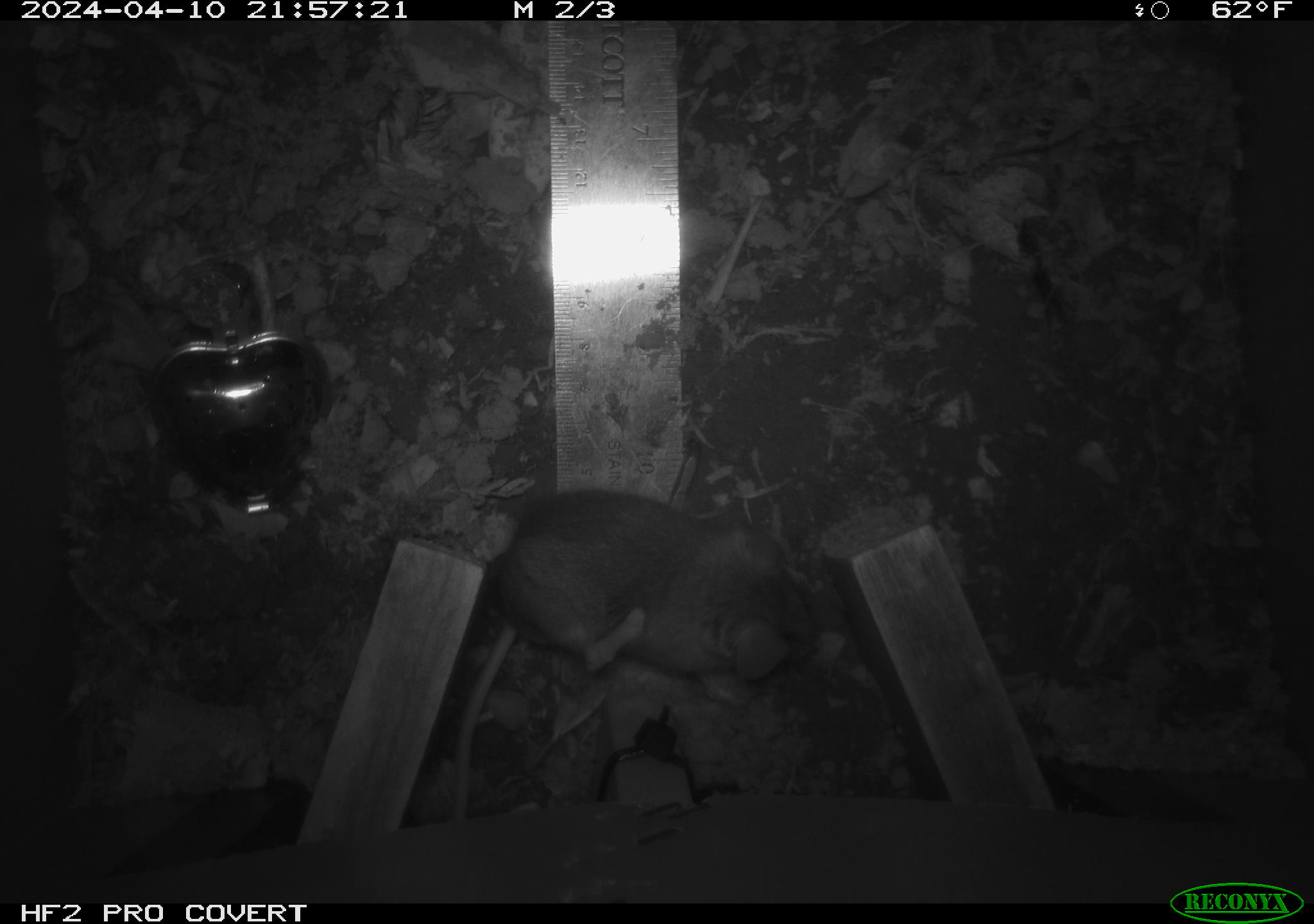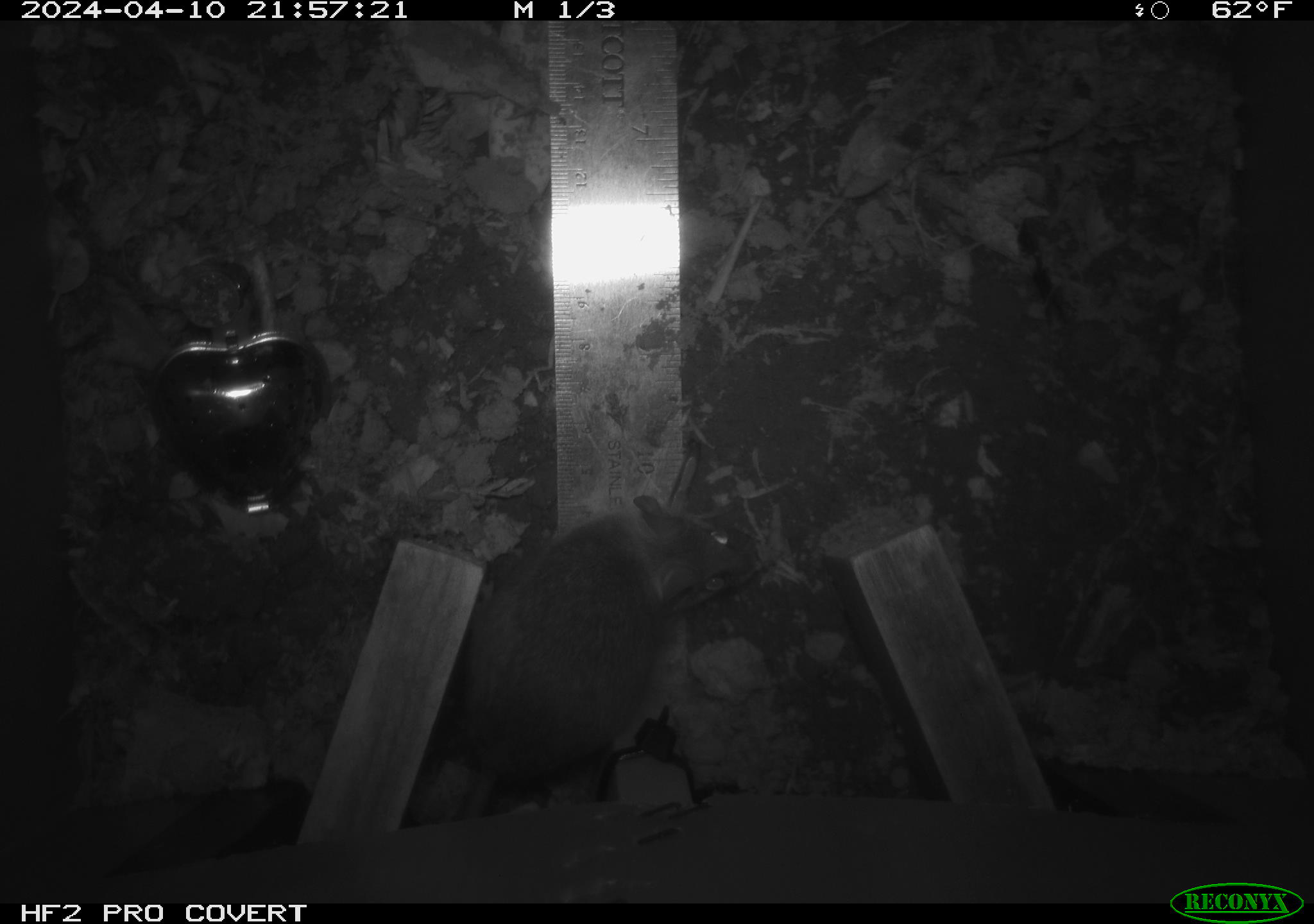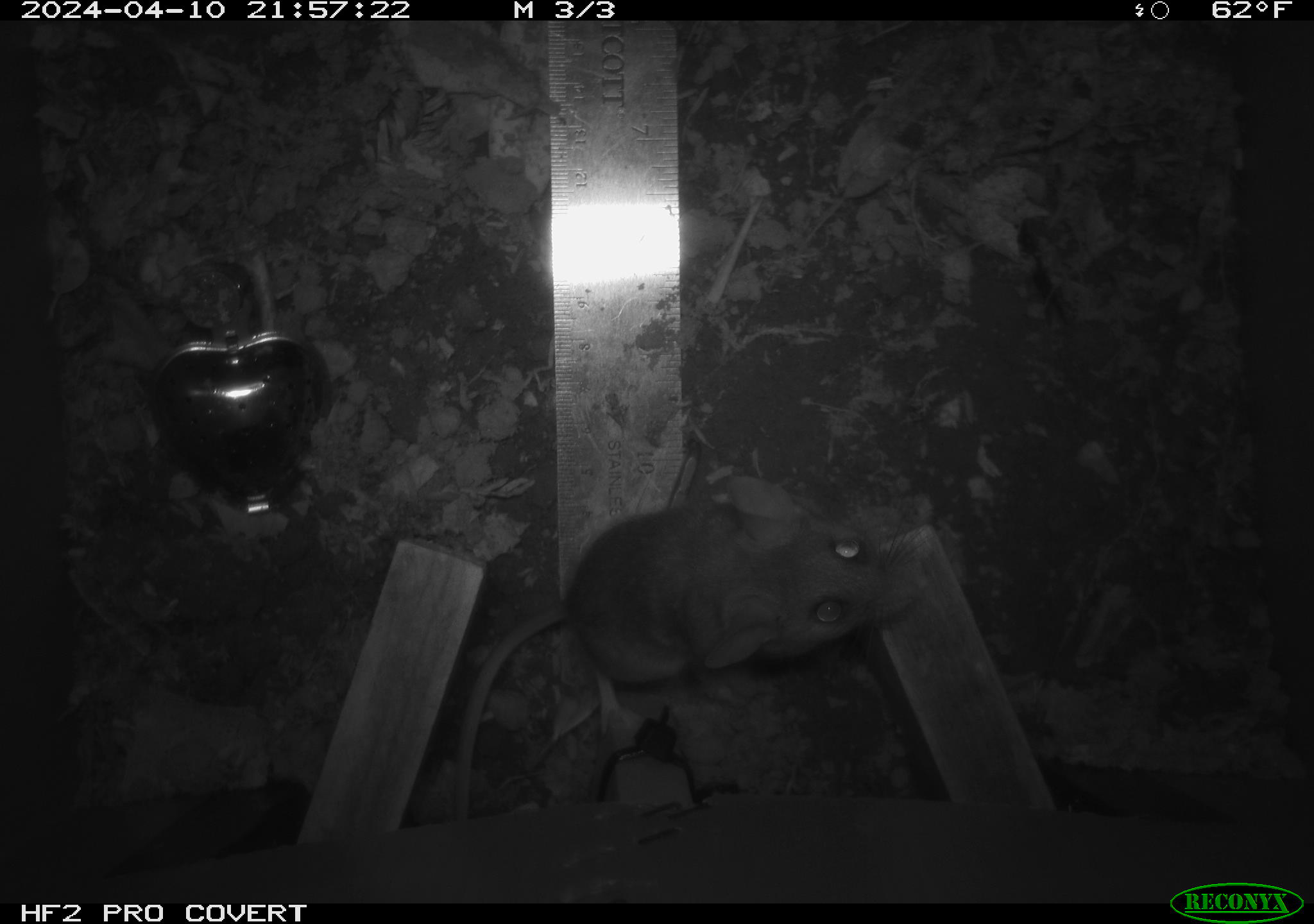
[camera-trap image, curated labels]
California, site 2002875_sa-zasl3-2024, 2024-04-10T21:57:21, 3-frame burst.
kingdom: Animalia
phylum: Chordata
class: Mammalia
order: Rodentia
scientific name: Rodentia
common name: rodent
Rodent (Rodentia).